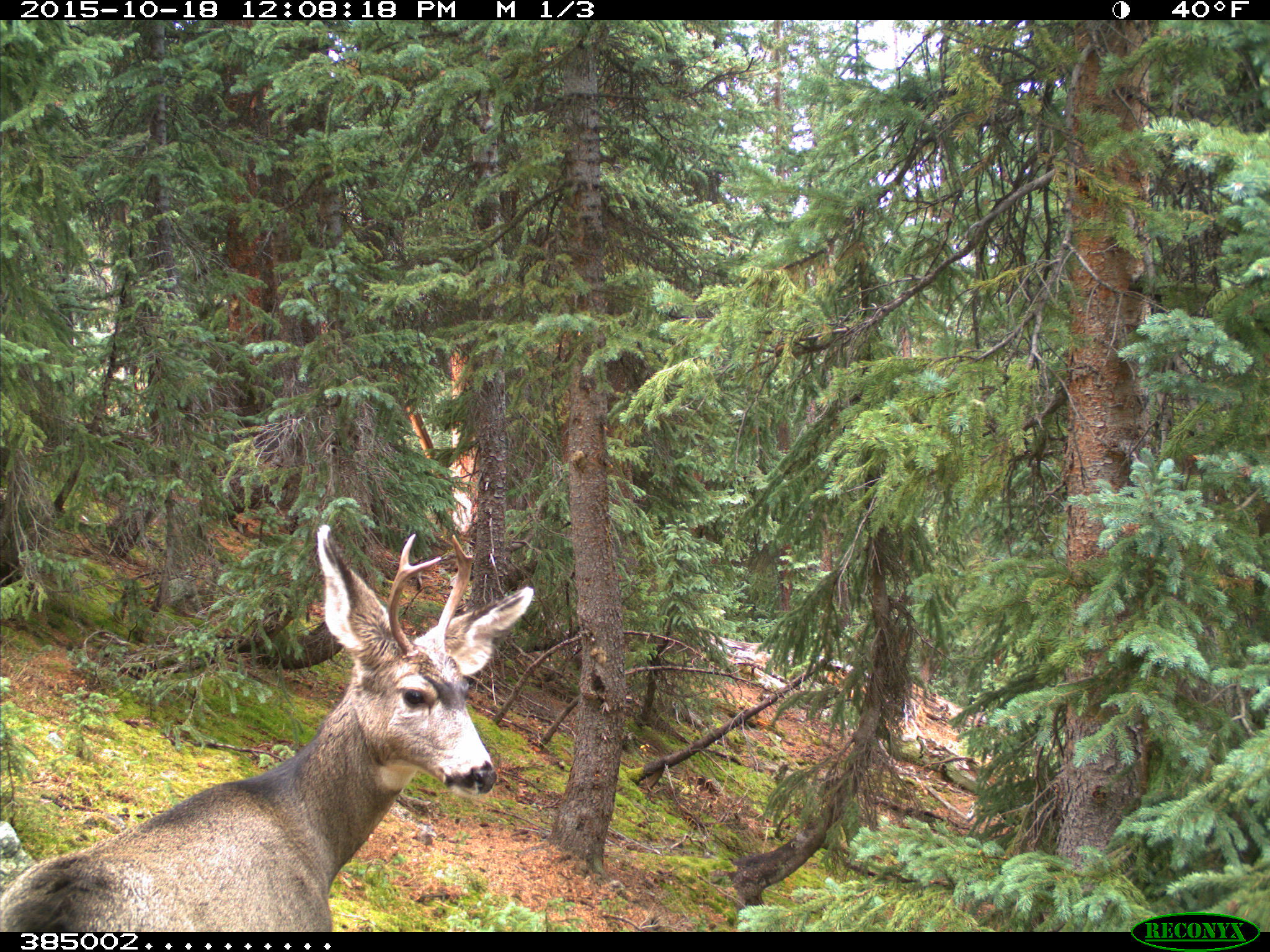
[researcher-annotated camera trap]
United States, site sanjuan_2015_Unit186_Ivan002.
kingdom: Animalia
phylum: Chordata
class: Mammalia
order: Artiodactyla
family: Cervidae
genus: Odocoileus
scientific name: Odocoileus hemionus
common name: mule deer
Odocoileus hemionus (mule deer).